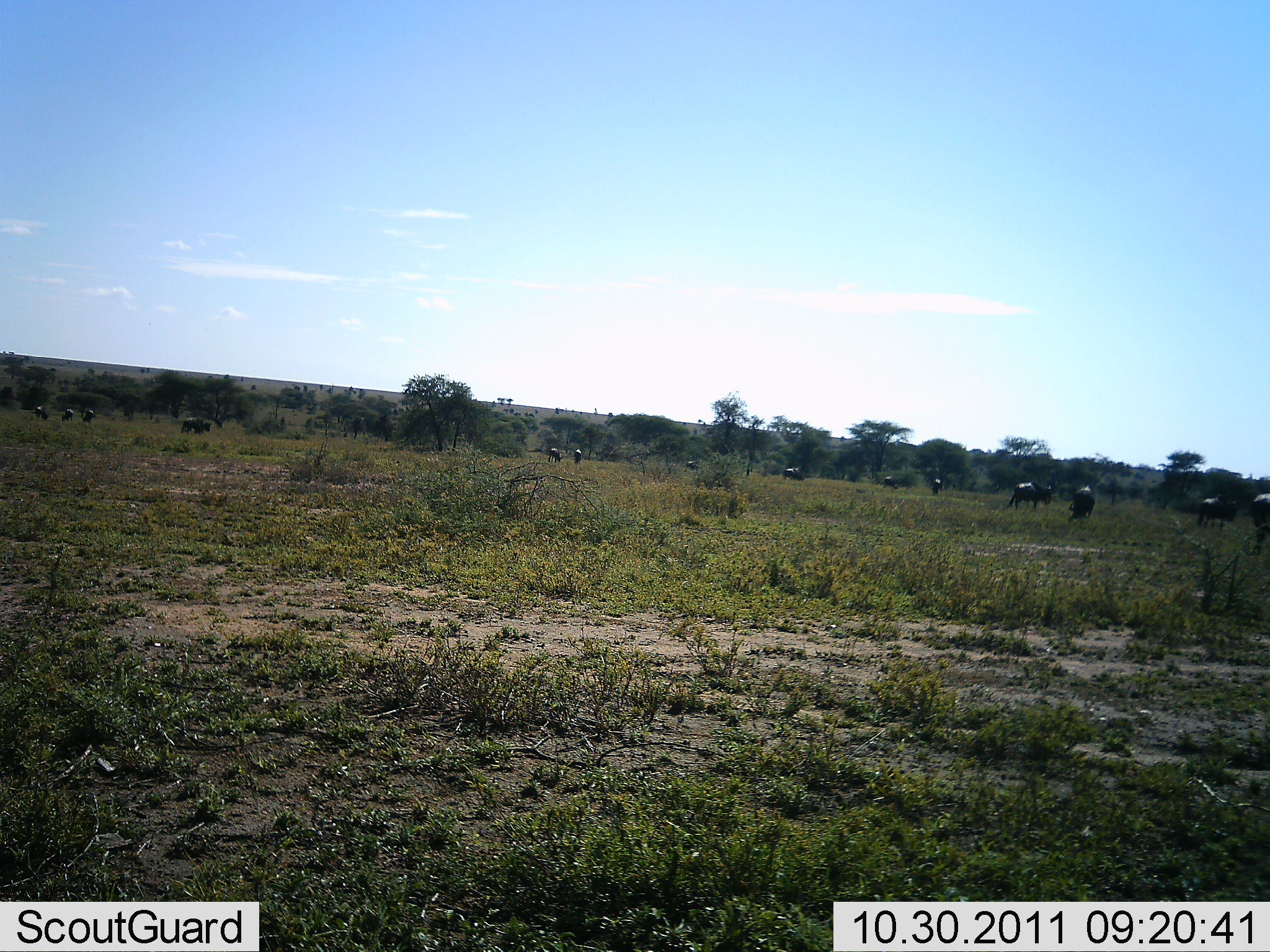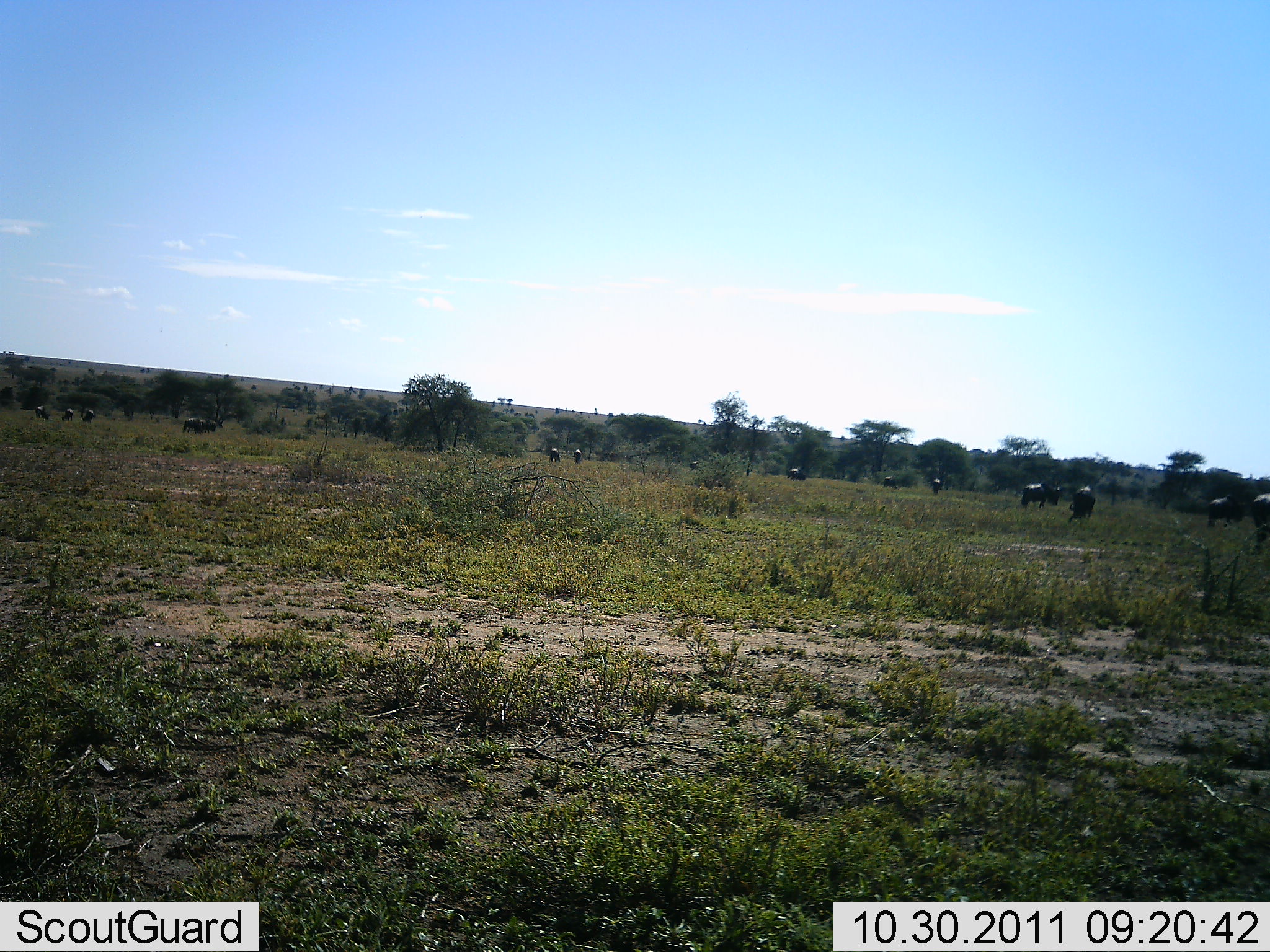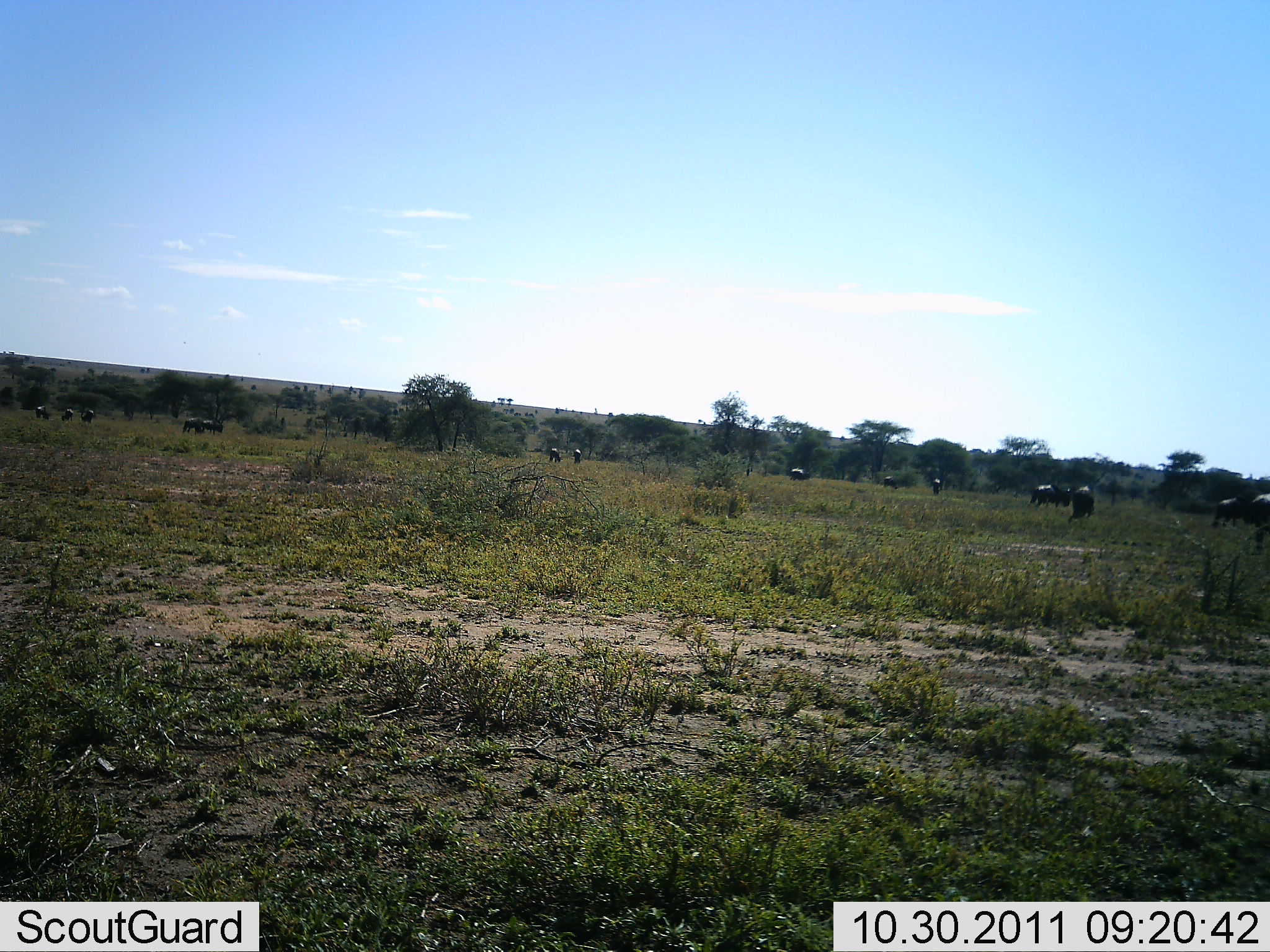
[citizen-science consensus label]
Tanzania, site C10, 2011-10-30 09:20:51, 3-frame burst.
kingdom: Animalia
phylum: Chordata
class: Mammalia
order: Artiodactyla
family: Bovidae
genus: Connochaetes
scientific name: Connochaetes taurinus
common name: blue wildebeest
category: wildebeest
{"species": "wildebeest (blue wildebeest) (Connochaetes taurinus)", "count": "11-50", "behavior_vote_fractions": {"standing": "67%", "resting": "0%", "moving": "67%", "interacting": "7%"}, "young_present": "0%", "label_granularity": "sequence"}